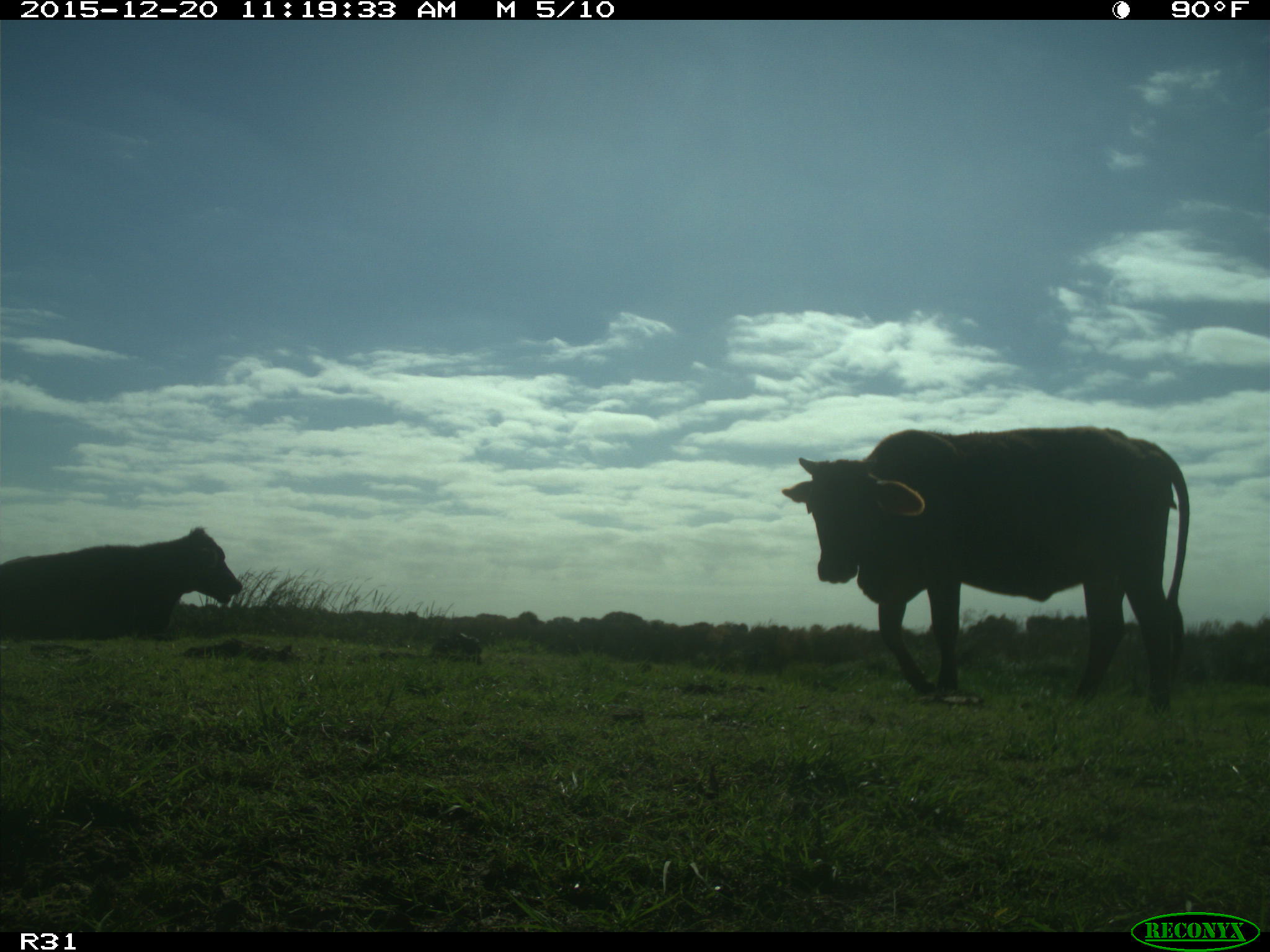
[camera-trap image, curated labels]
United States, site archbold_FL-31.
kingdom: Animalia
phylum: Chordata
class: Mammalia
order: Artiodactyla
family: Bovidae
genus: Bos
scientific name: Bos taurus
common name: domestic cow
Bos taurus (domestic cow).